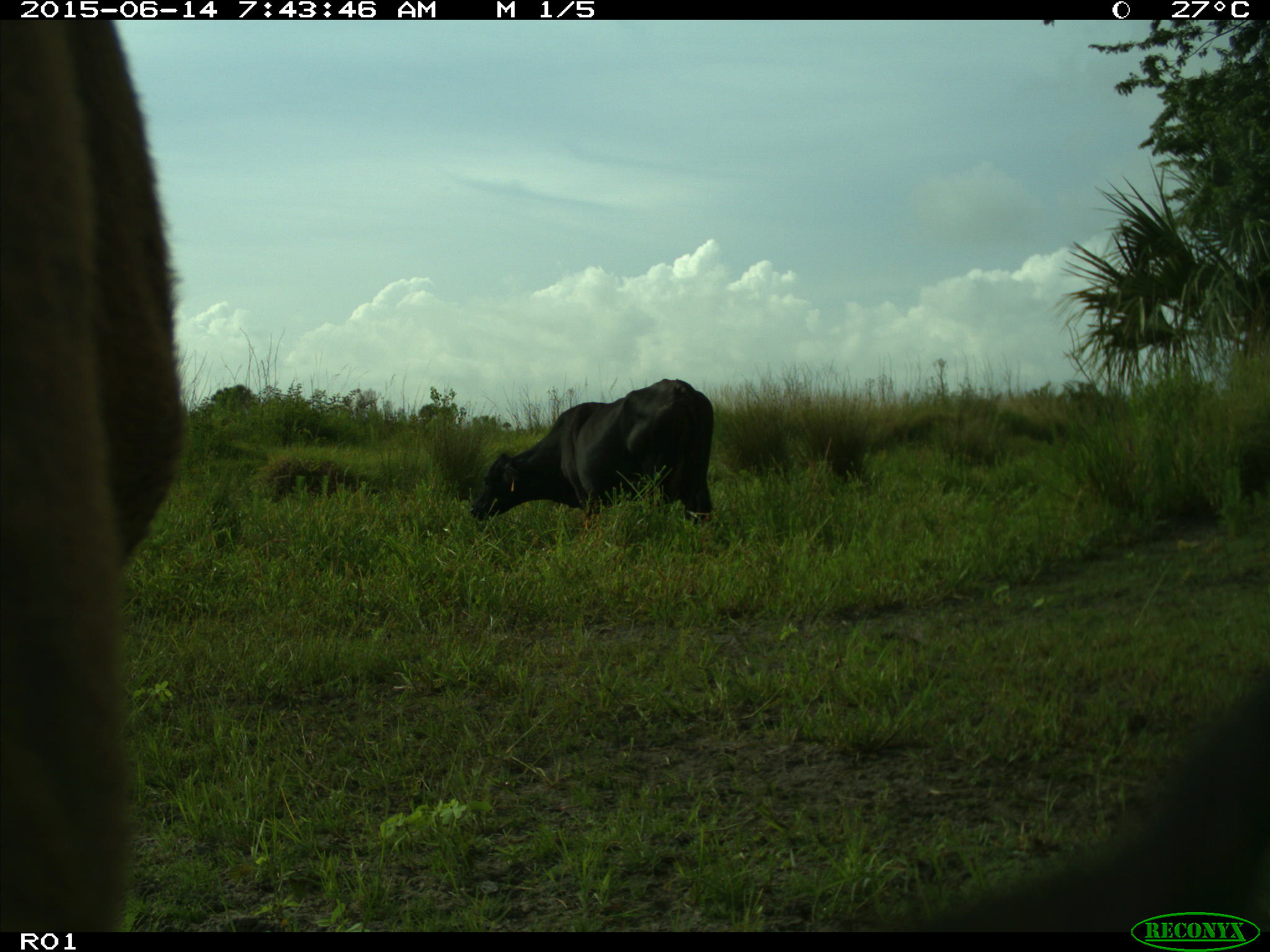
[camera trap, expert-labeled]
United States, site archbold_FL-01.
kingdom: Animalia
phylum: Chordata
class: Mammalia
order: Artiodactyla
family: Bovidae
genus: Bos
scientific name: Bos taurus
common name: domestic cow